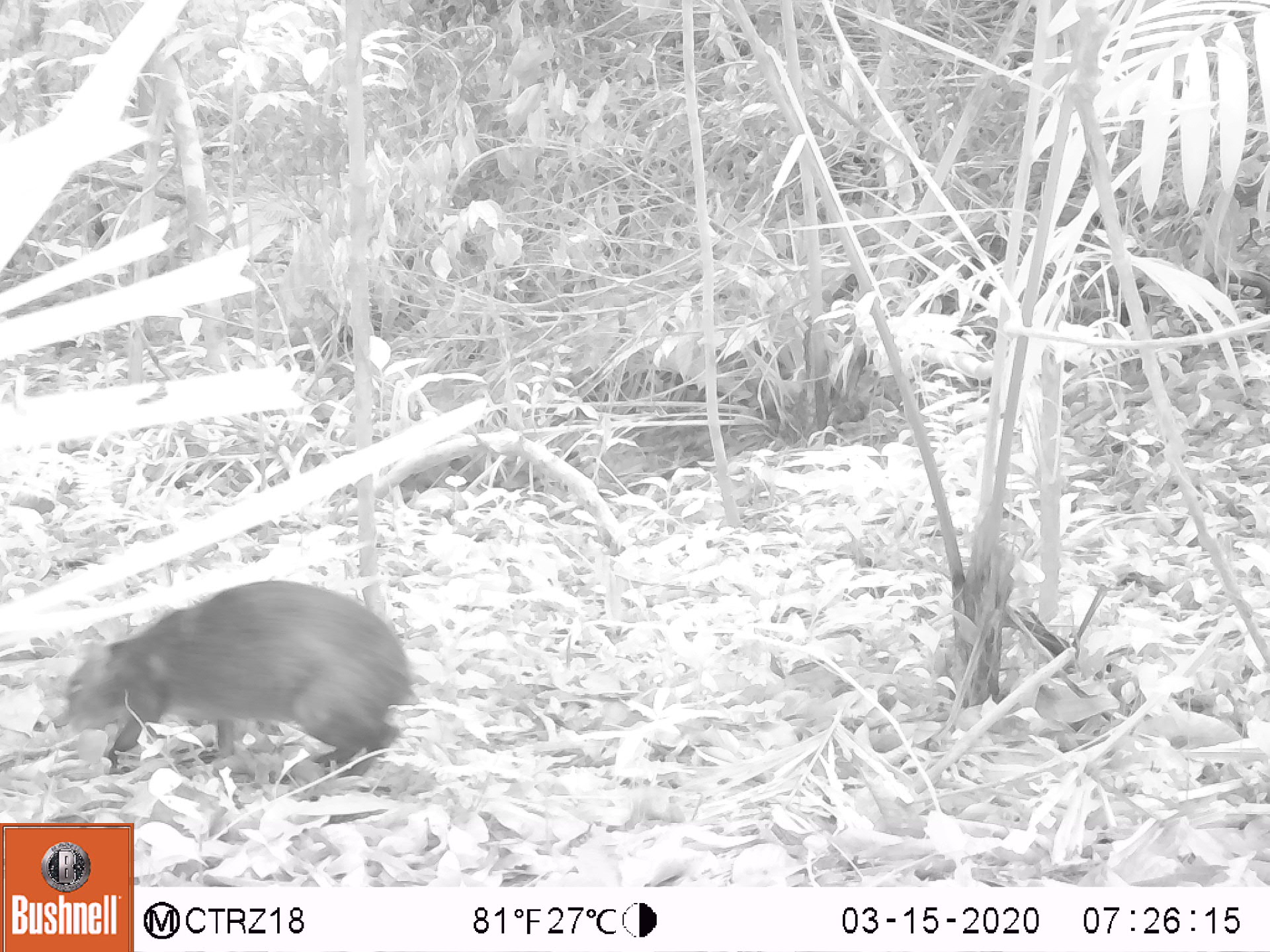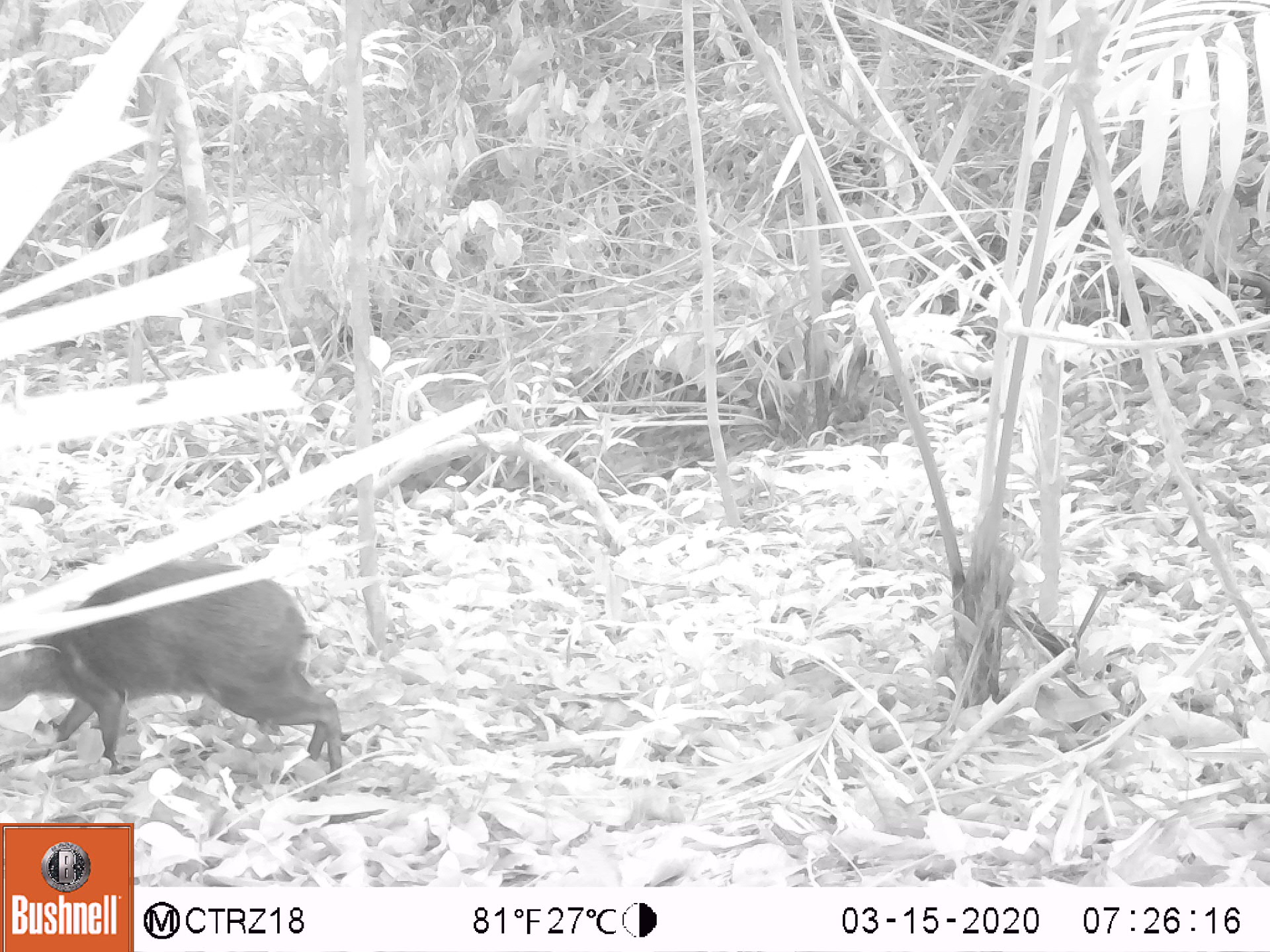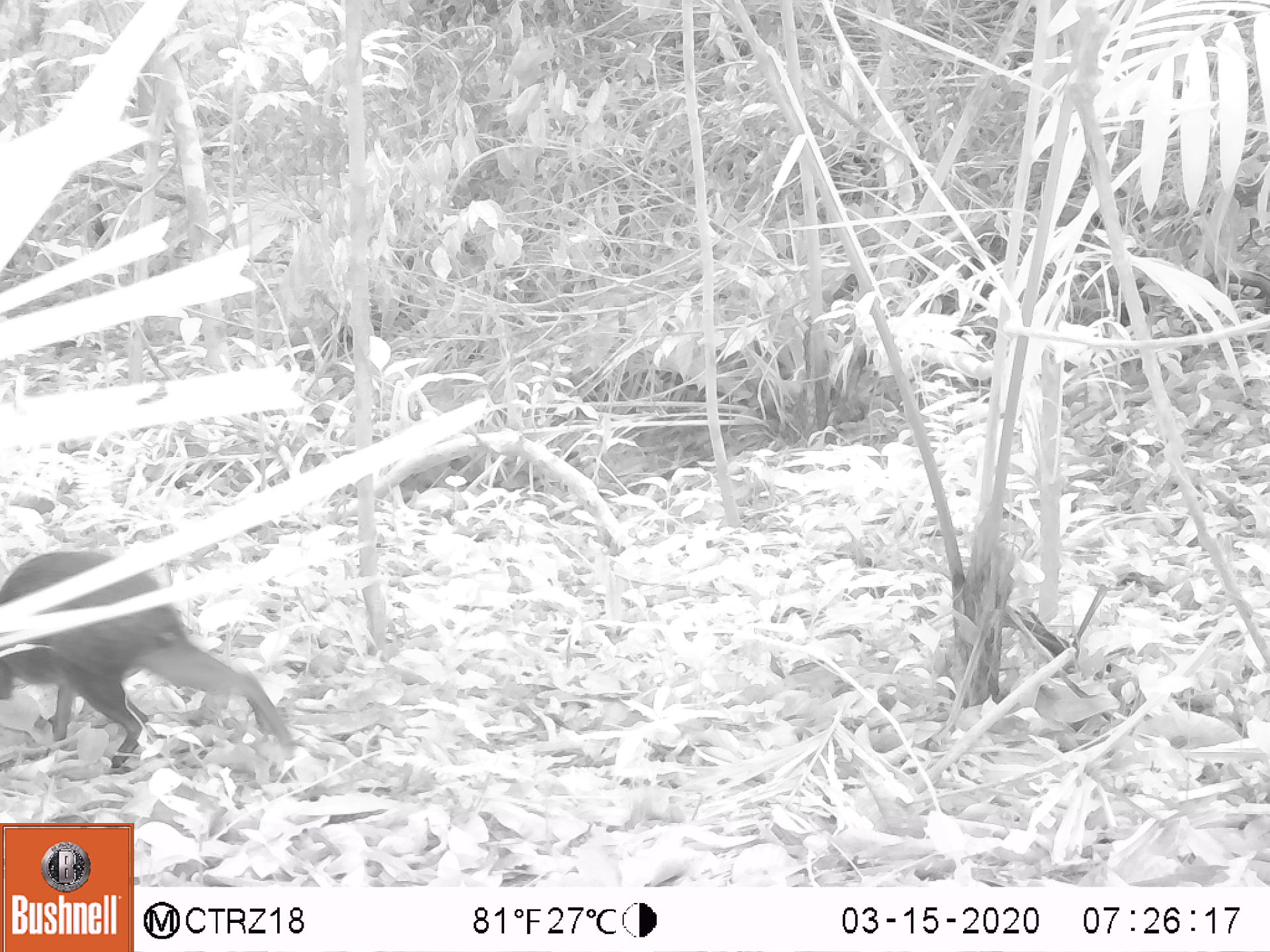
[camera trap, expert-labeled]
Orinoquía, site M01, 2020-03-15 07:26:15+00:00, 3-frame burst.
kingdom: Animalia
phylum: Chordata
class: Mammalia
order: Rodentia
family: Dasyproctidae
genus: Dasyprocta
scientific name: Dasyprocta fuliginosa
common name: black agouti